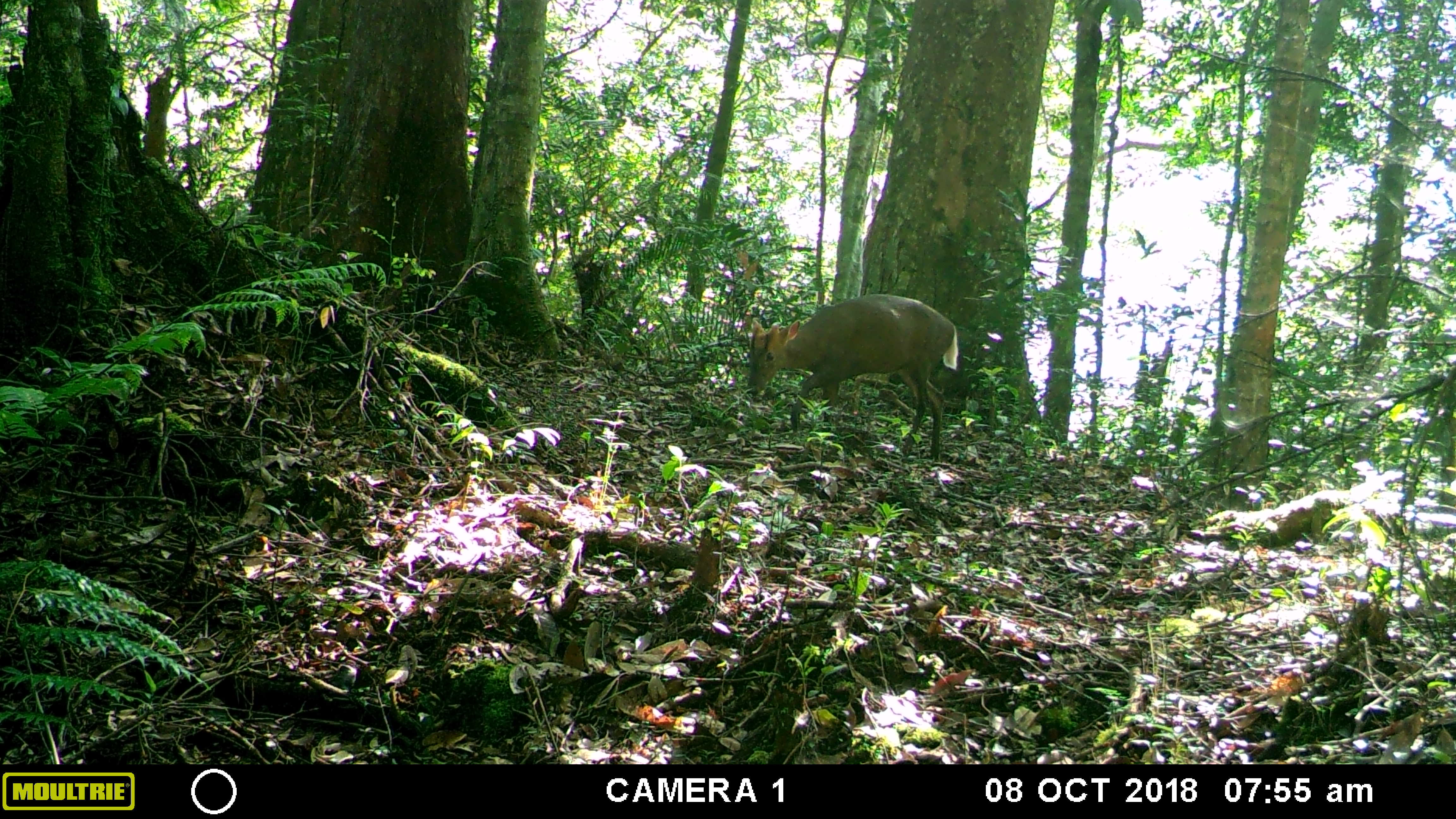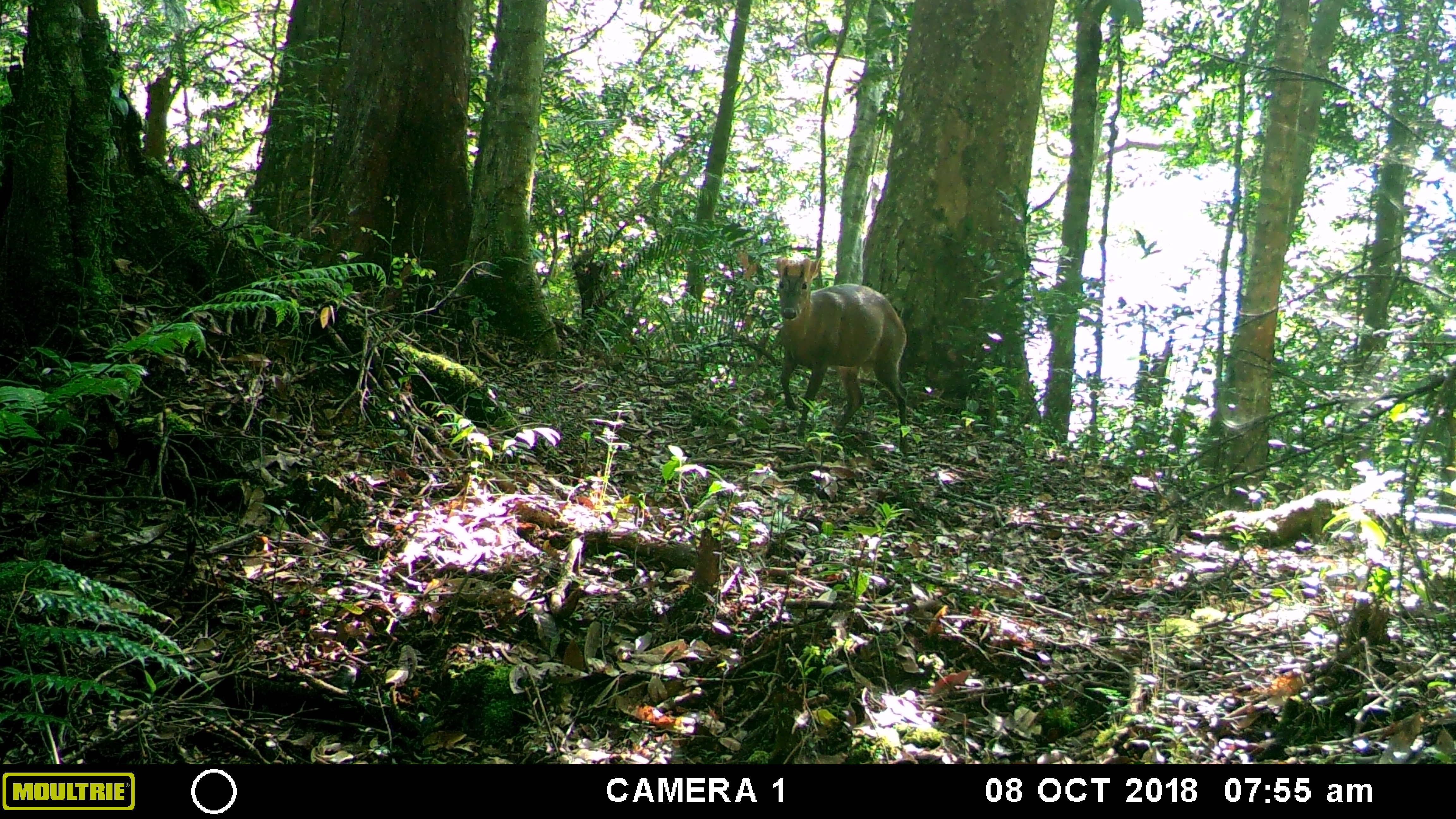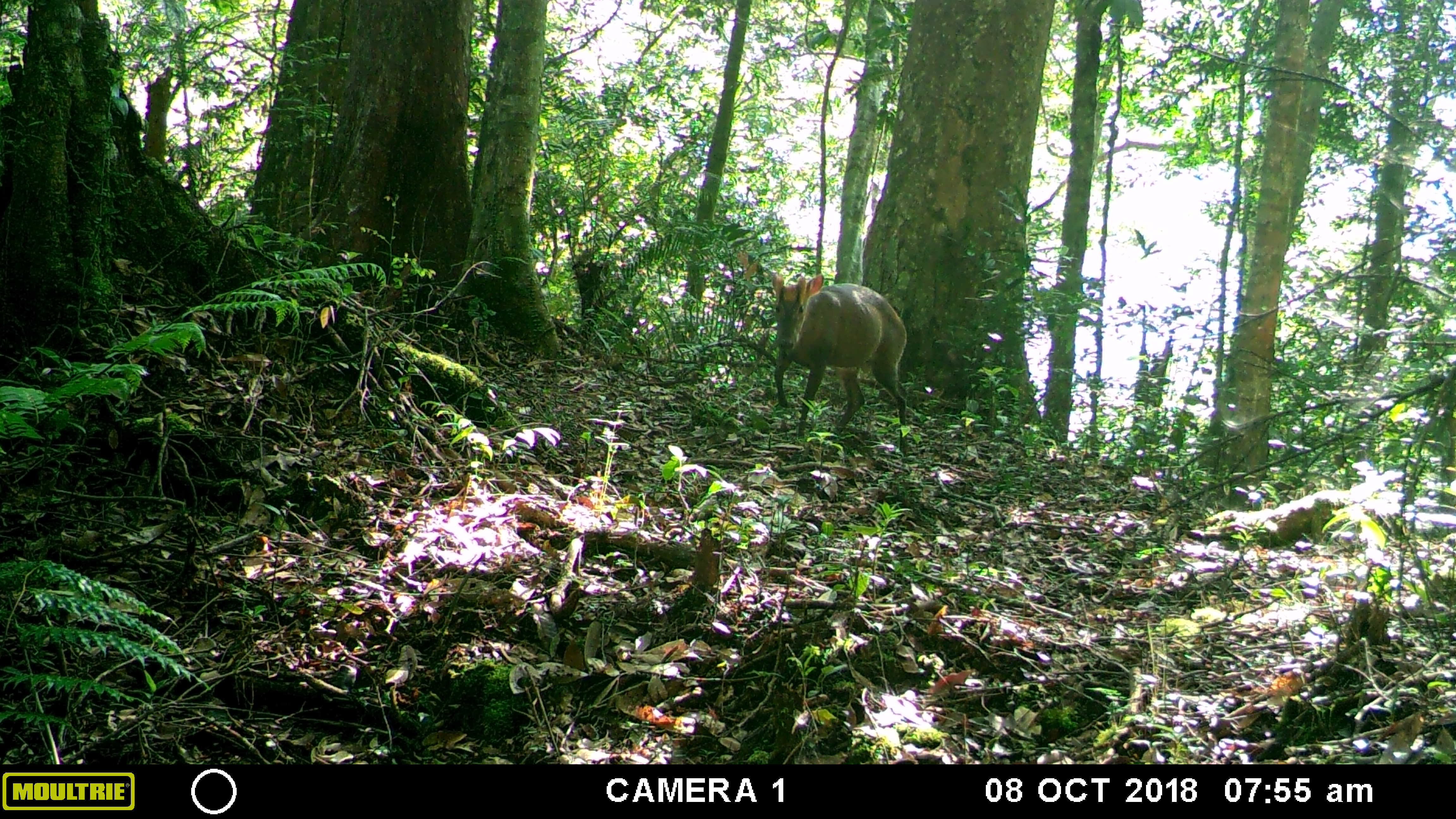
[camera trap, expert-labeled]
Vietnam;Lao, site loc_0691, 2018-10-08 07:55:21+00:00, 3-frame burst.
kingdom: Animalia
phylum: Chordata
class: Mammalia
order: Artiodactyla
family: Cervidae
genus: Muntiacus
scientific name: Muntiacus rooseveltorum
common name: roosevelt's muntjac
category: roosevelts muntjac group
Roosevelts muntjac group (roosevelt's muntjac) (Muntiacus rooseveltorum). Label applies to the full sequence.